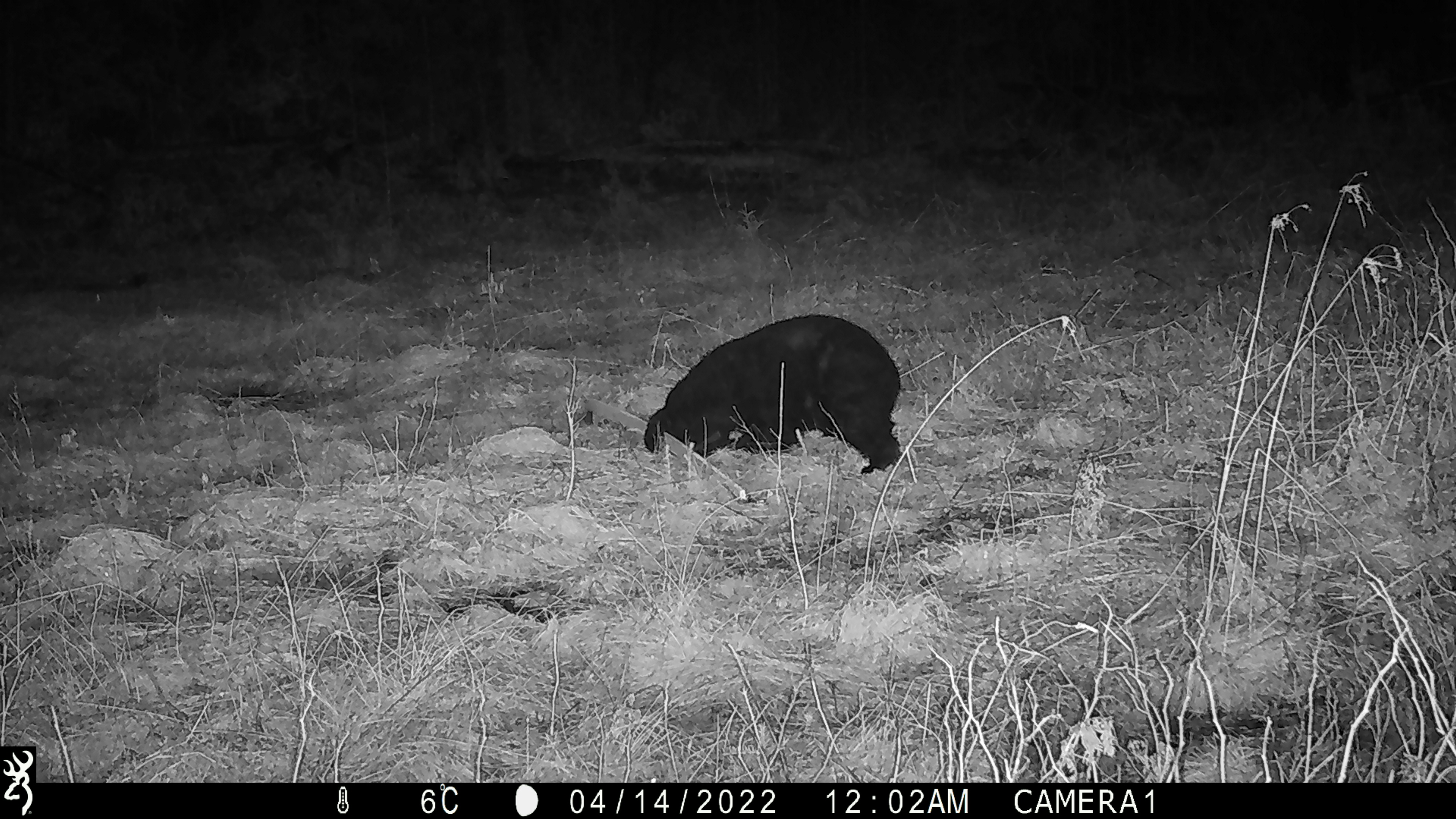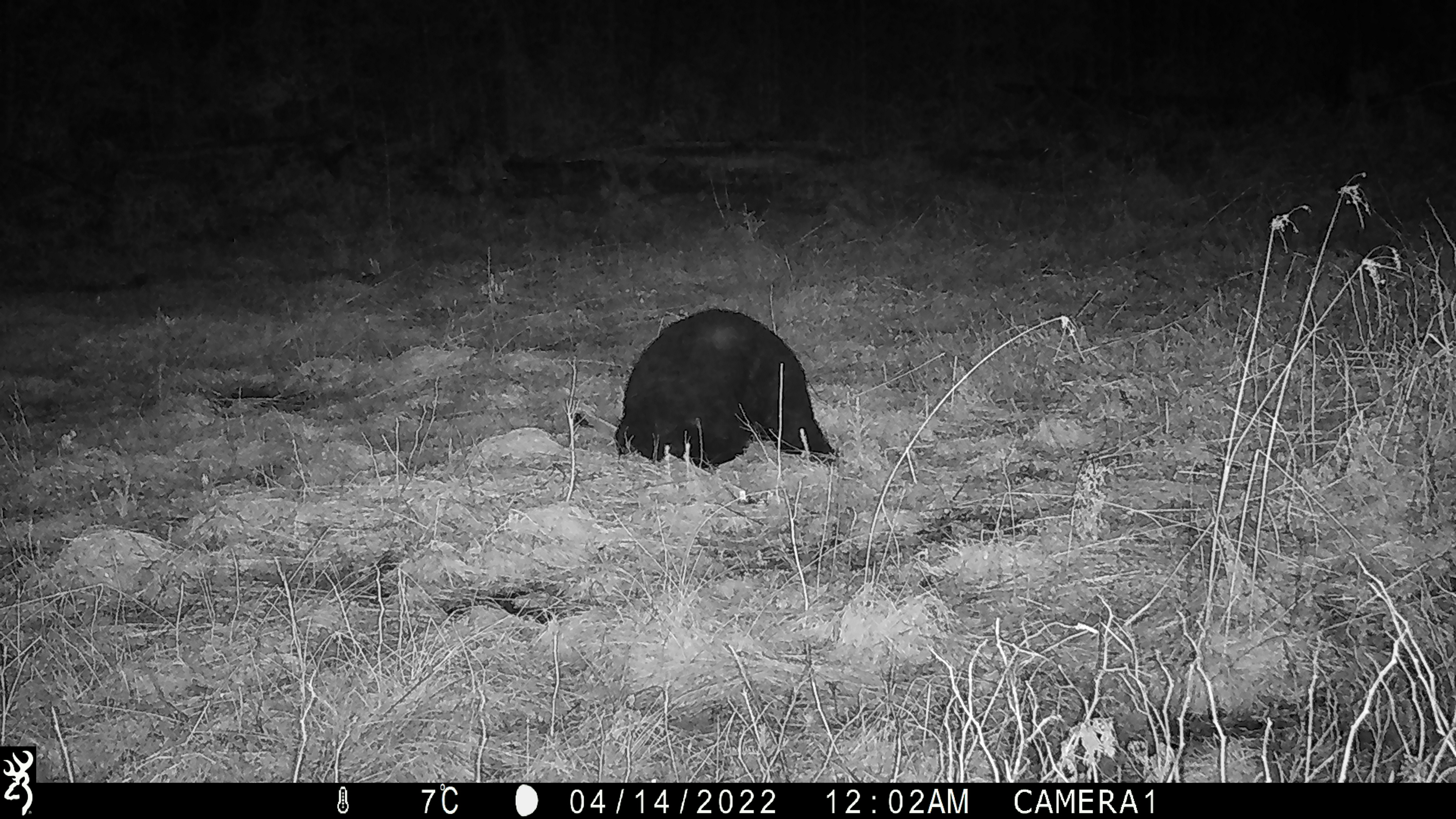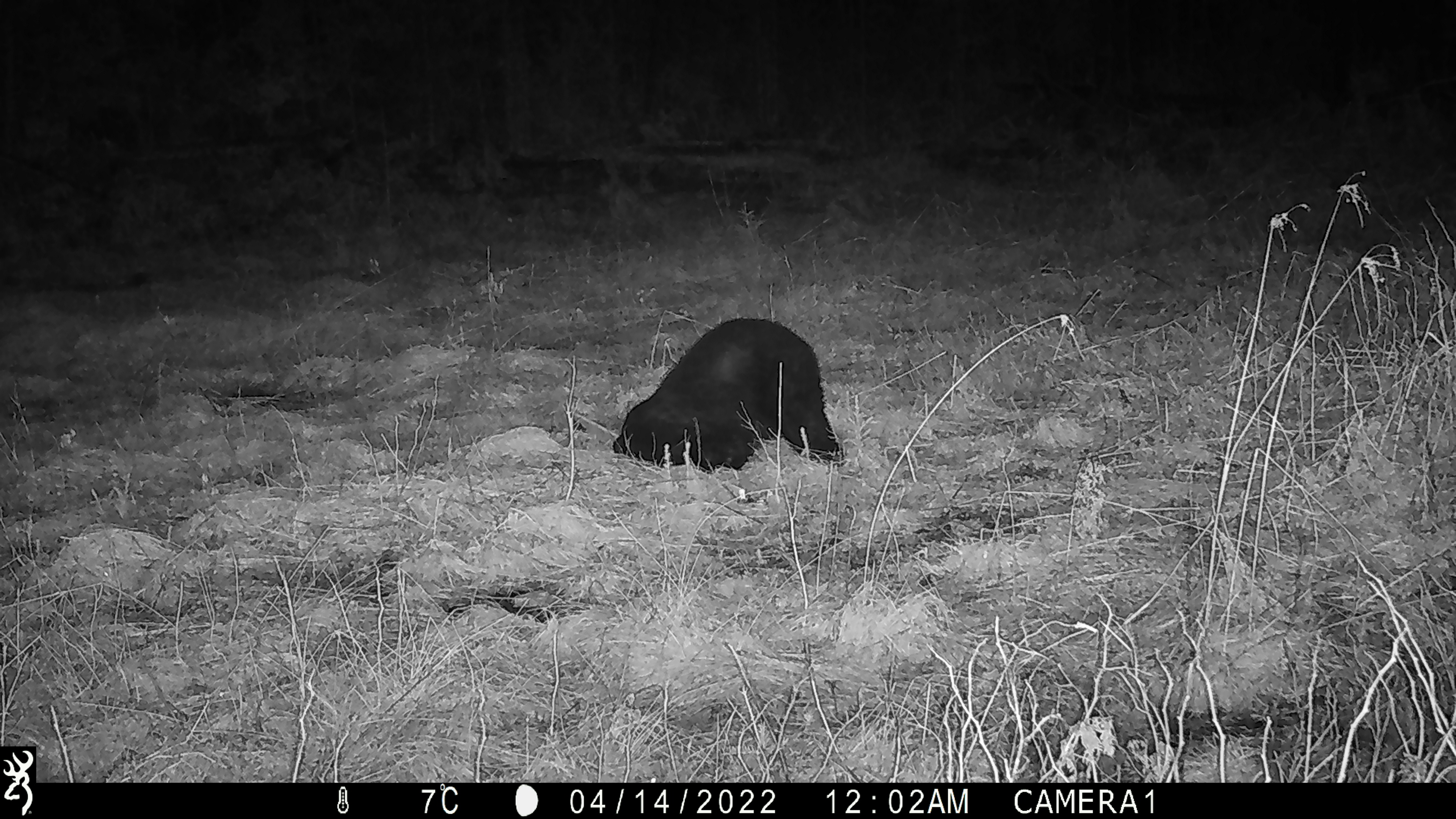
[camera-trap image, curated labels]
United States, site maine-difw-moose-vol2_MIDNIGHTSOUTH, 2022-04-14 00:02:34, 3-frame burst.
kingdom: Animalia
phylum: Chordata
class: Mammalia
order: Carnivora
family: Ursidae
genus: Ursus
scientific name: Ursus americanus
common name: black bear